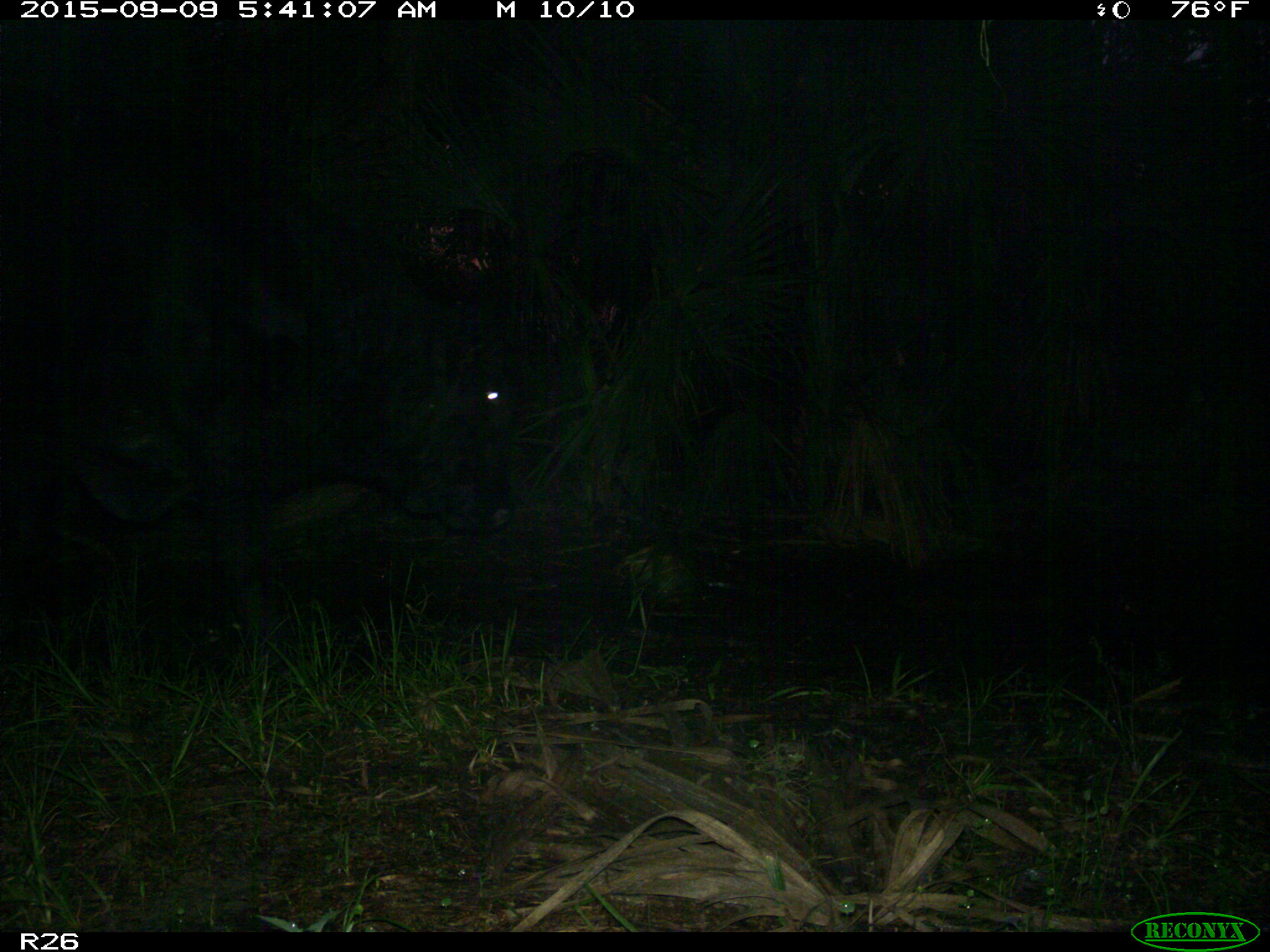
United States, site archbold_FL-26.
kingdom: Animalia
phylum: Chordata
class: Mammalia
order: Artiodactyla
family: Bovidae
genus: Bos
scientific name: Bos taurus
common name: domestic cow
Bos taurus (domestic cow).